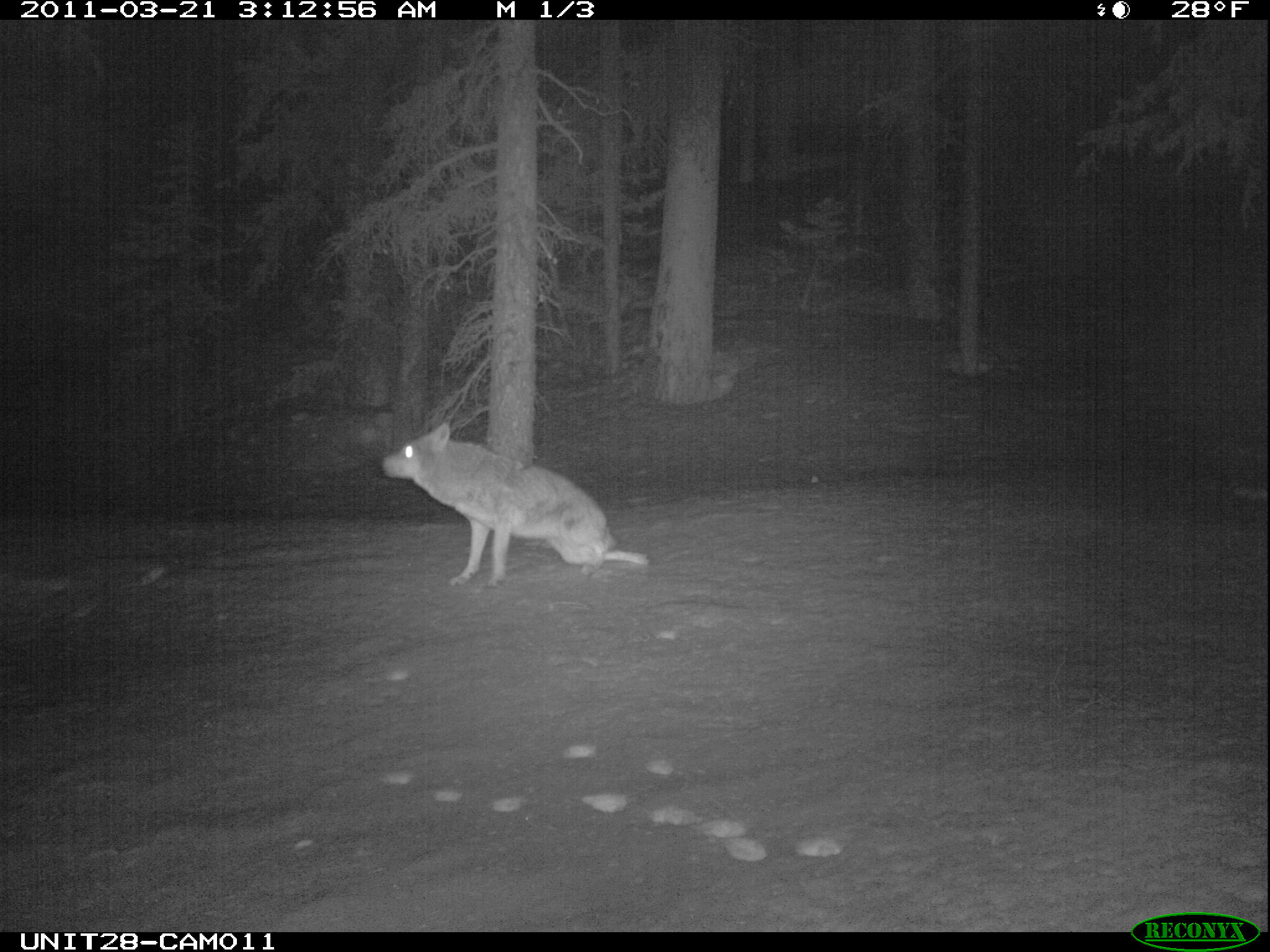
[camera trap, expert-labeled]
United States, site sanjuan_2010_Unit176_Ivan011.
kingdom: Animalia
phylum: Chordata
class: Mammalia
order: Carnivora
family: Canidae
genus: Canis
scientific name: Canis latrans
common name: coyote